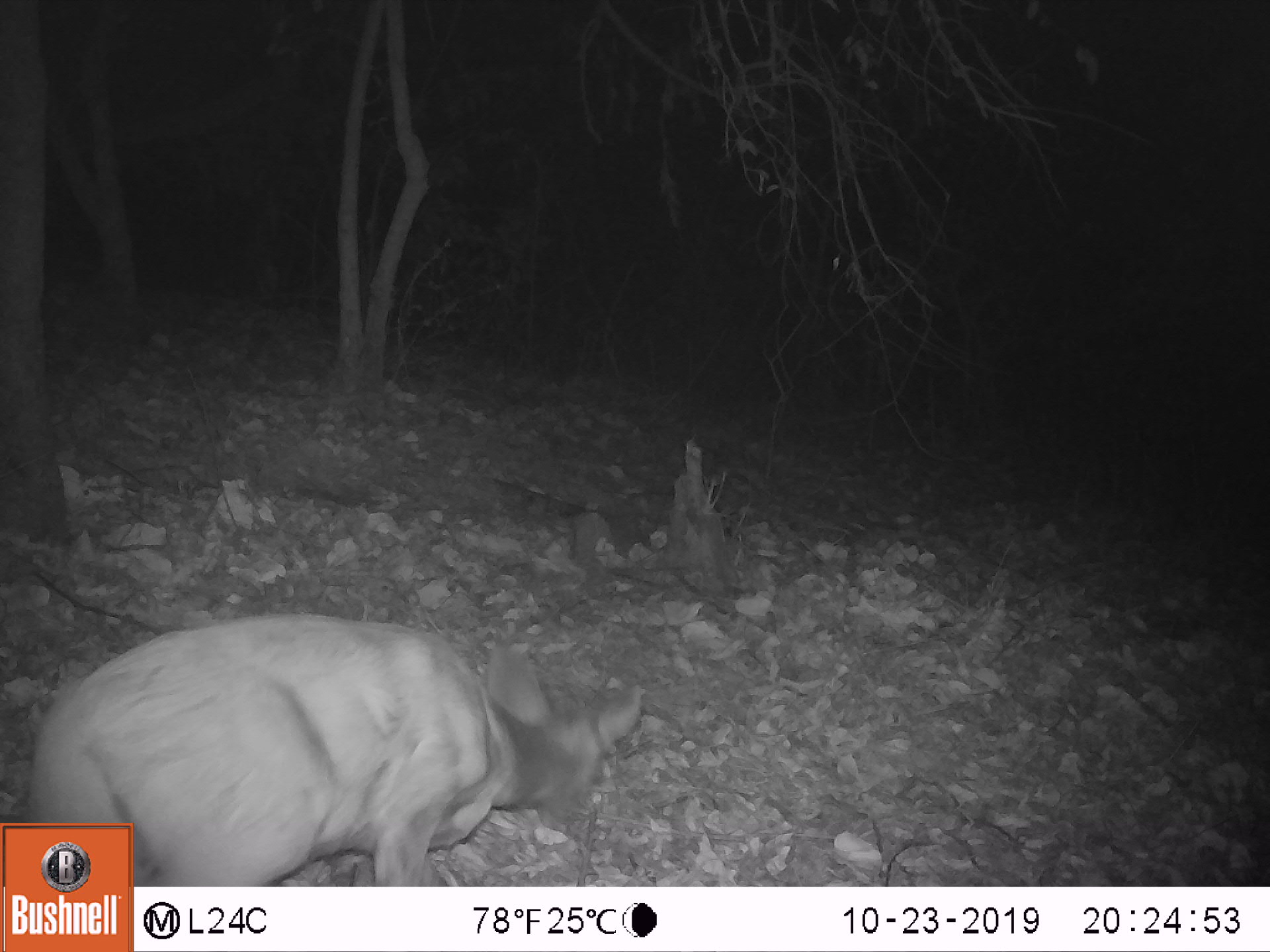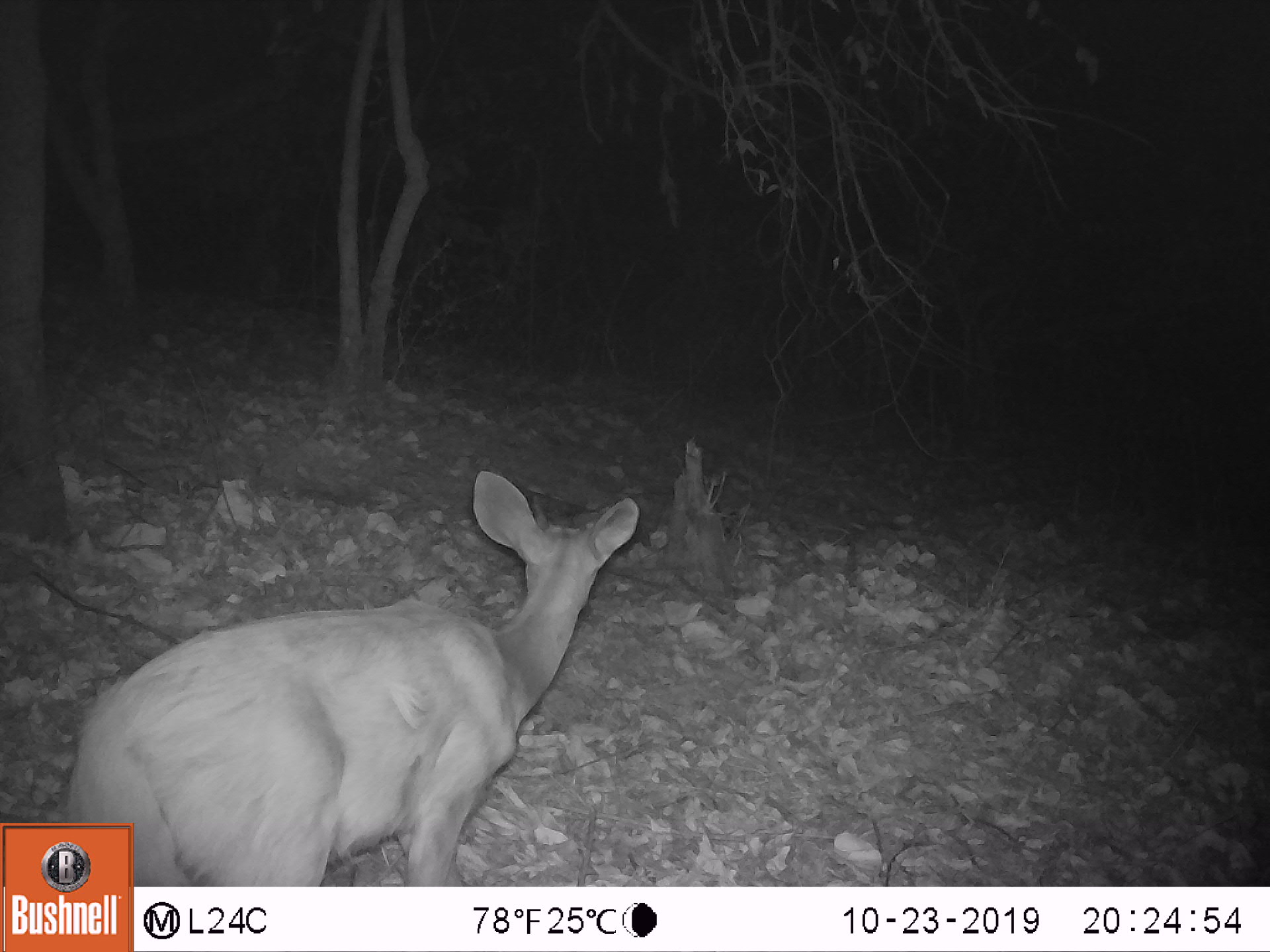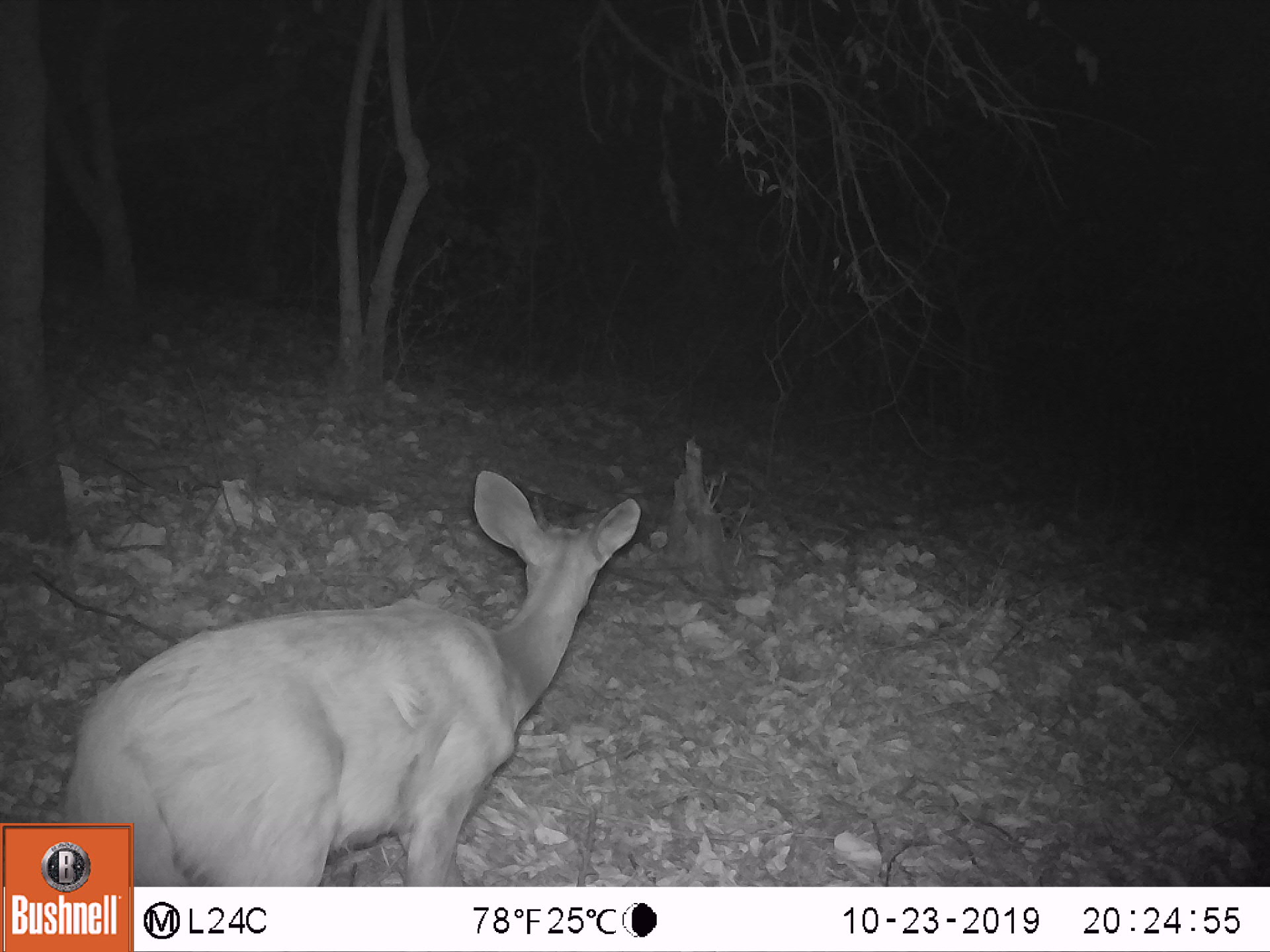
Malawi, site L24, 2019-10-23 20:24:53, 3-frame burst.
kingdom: Animalia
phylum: Chordata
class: Mammalia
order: Artiodactyla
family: Bovidae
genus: Tragelaphus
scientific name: Tragelaphus sylvaticus sylvaticus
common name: cape bushbuck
Cape bushbuck (Tragelaphus sylvaticus sylvaticus), count 1.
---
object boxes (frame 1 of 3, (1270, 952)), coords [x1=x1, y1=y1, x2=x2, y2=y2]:
cape bushbuck: [x1=4, y1=600, x2=644, y2=814]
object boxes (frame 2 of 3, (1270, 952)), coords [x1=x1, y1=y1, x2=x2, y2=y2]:
cape bushbuck: [x1=4, y1=457, x2=663, y2=816]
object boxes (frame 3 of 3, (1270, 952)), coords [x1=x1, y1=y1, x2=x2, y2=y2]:
cape bushbuck: [x1=65, y1=464, x2=644, y2=815]